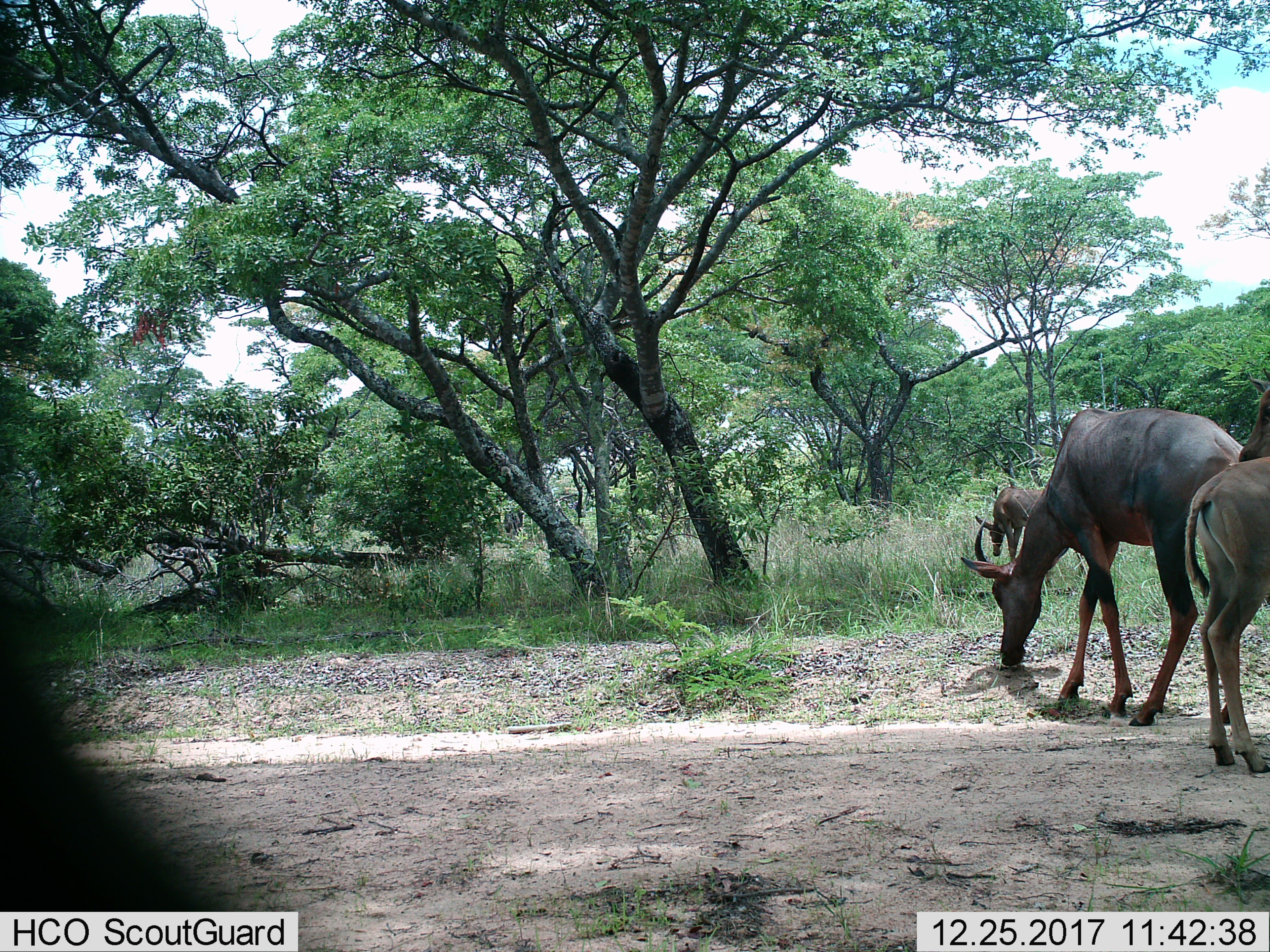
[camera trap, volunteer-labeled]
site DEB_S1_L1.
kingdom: Animalia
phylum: Chordata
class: Mammalia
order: Artiodactyla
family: Bovidae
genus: Damaliscus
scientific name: Damaliscus lunatus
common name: tsessebe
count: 3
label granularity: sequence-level